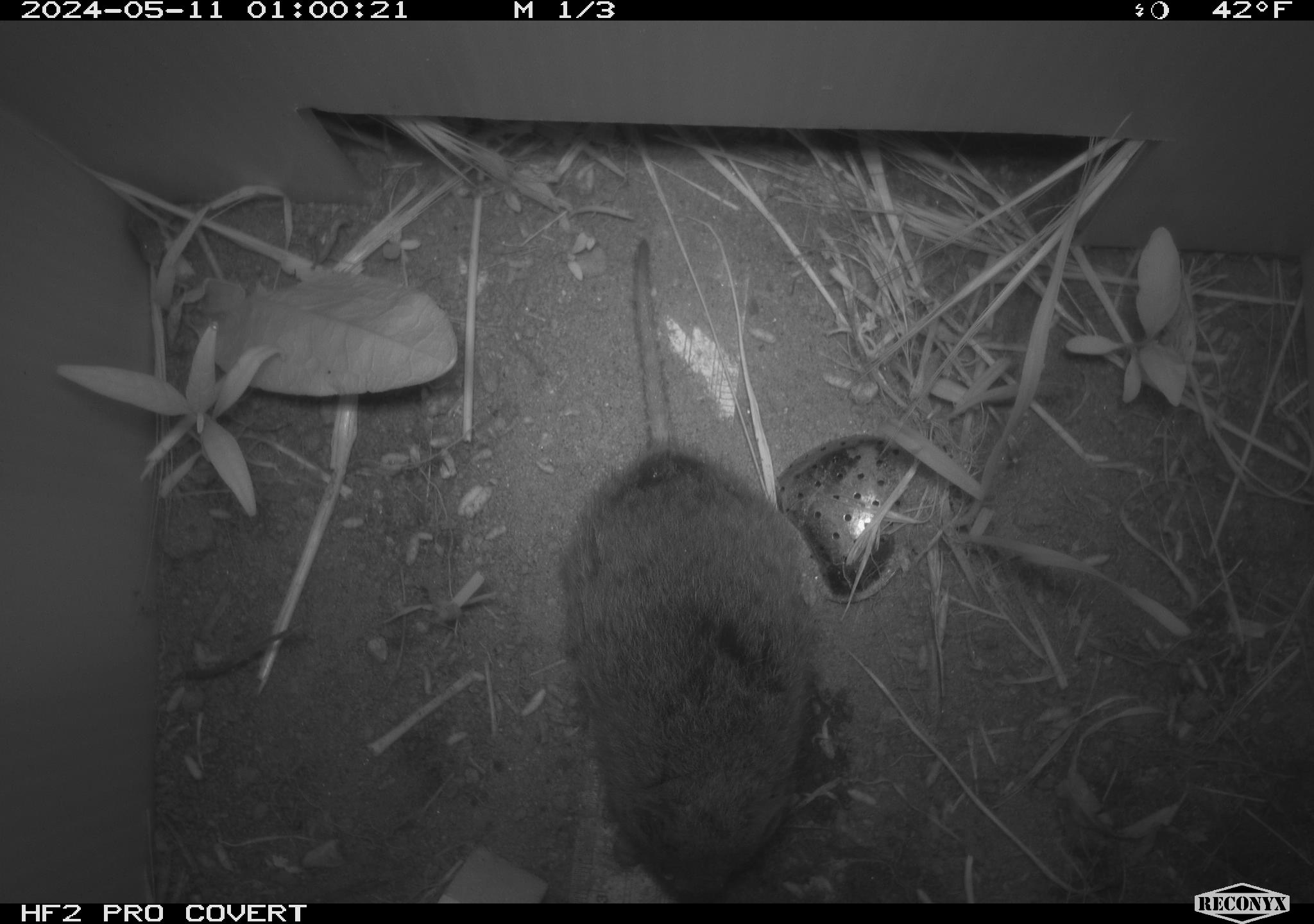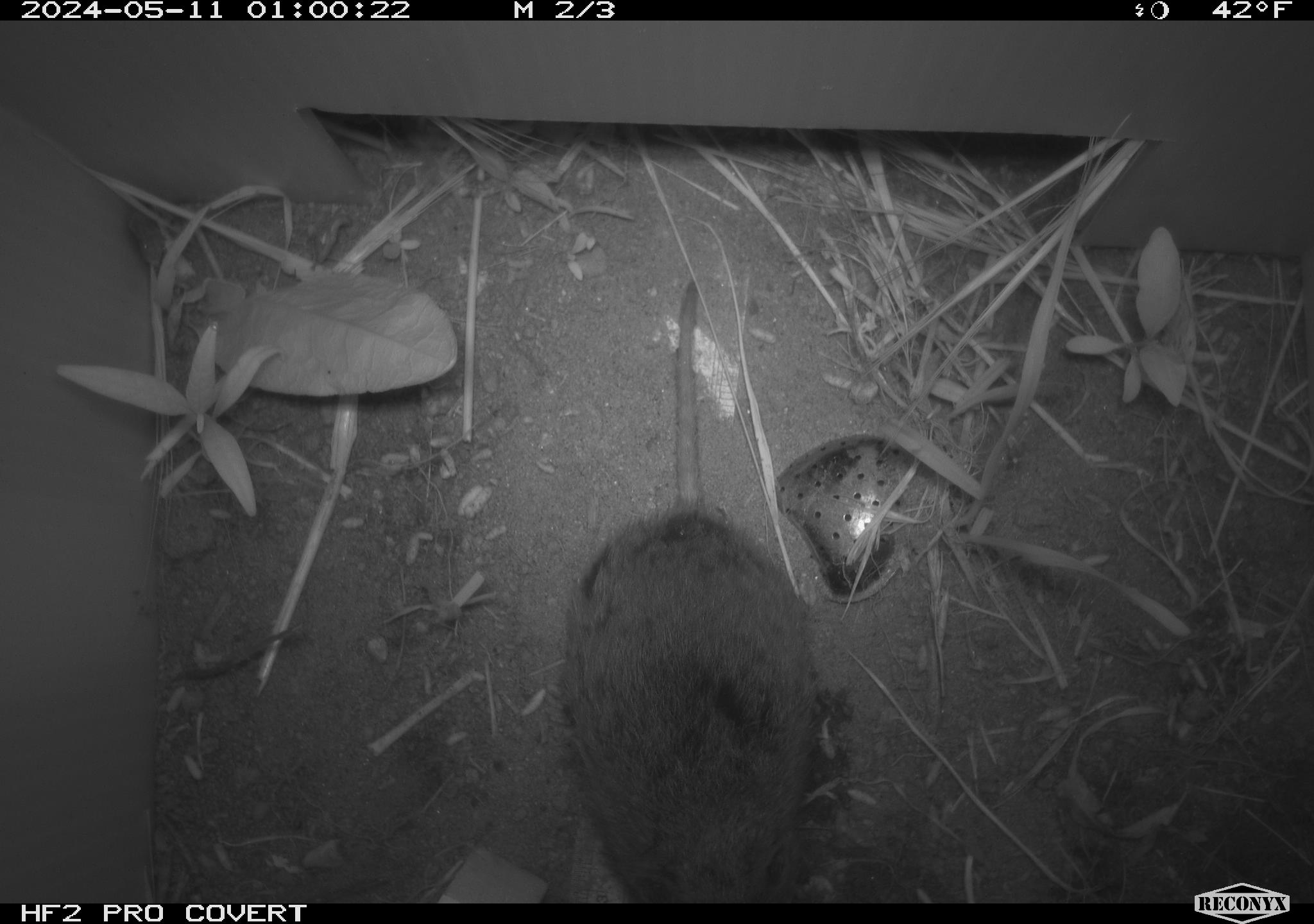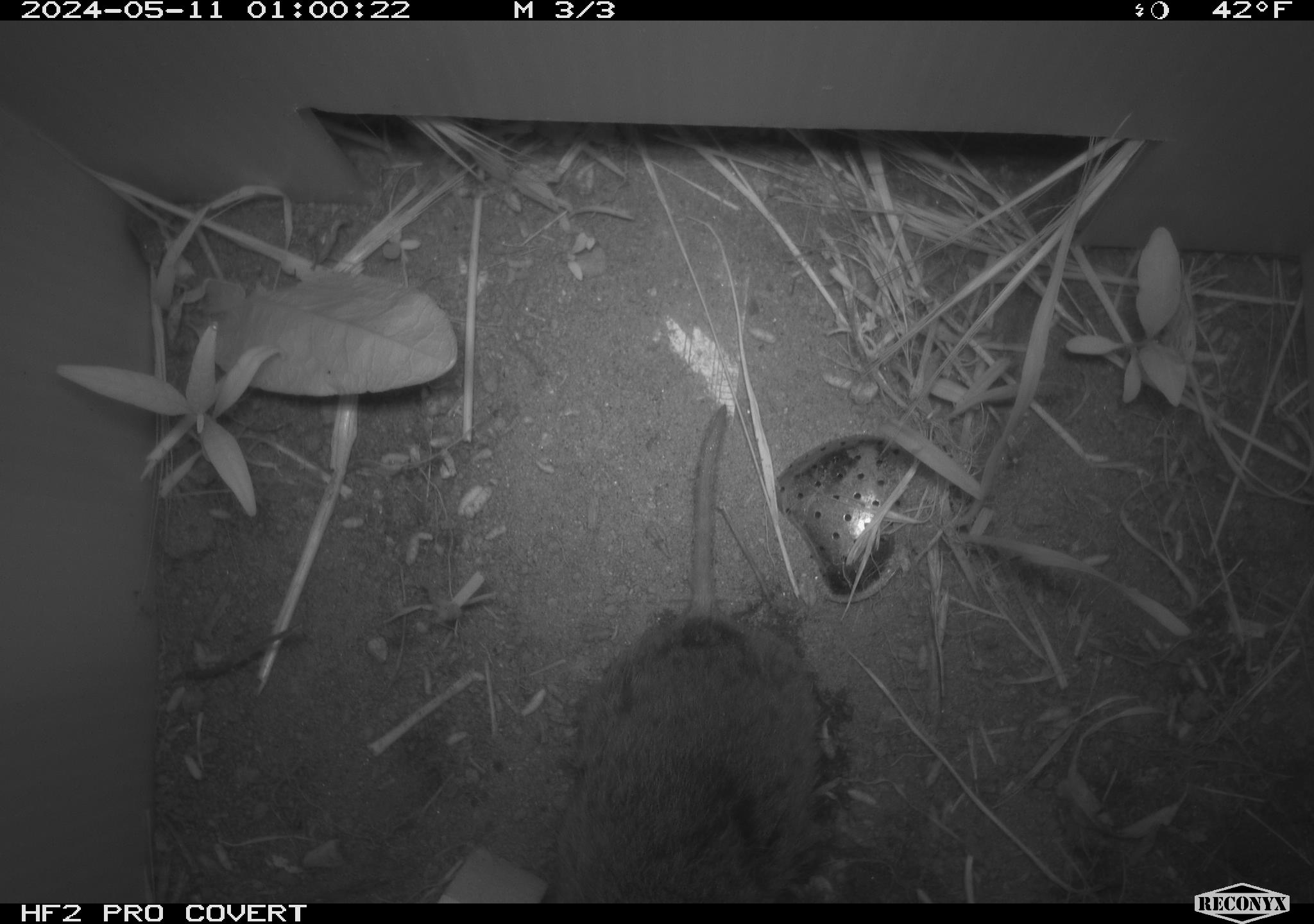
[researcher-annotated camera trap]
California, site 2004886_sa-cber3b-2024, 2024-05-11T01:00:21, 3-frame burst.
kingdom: Animalia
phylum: Chordata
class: Mammalia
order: Rodentia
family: Cricetidae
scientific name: Arvicolinae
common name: voles, lemmings, and muskrats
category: arvicolinae subfamily